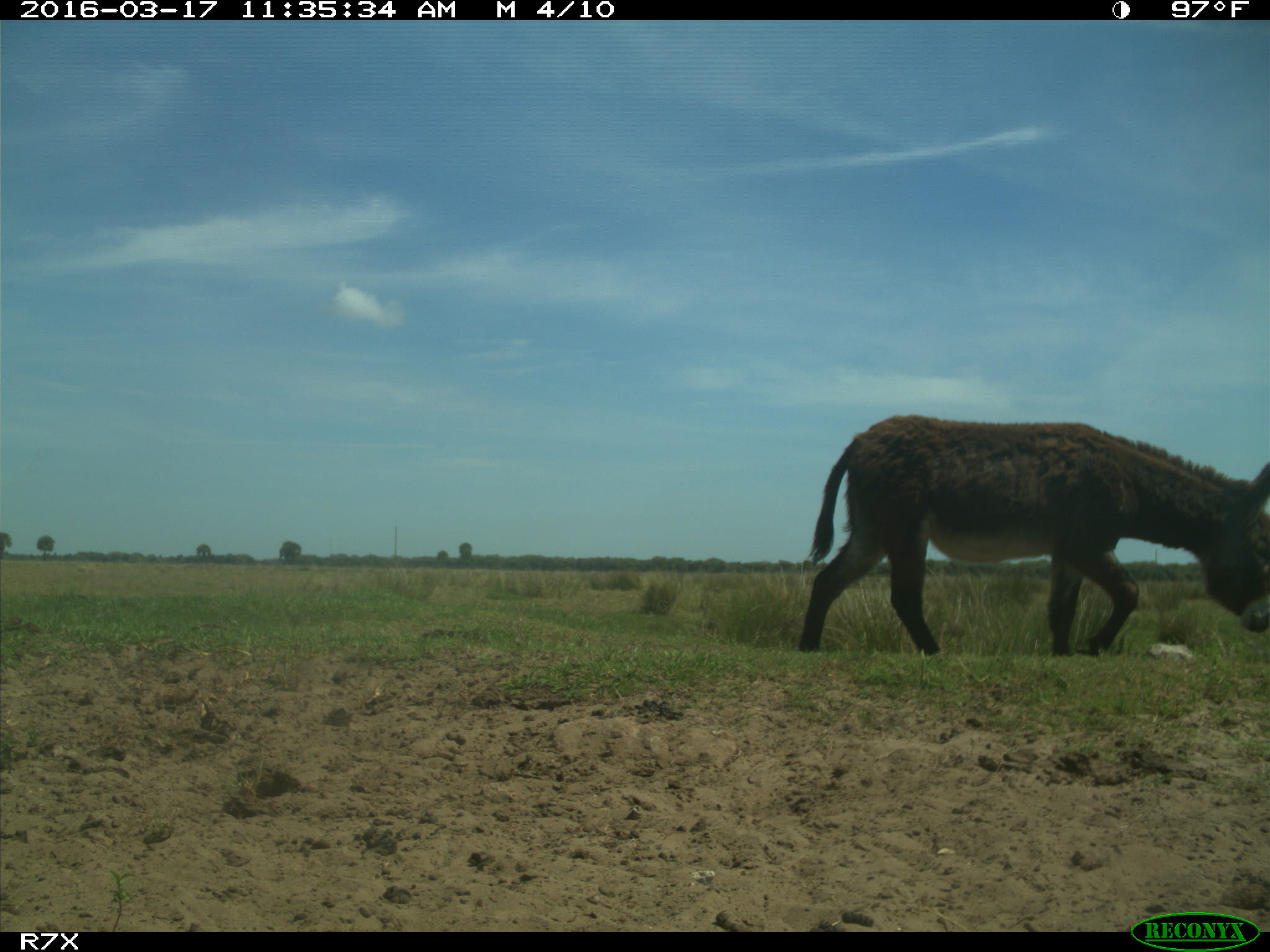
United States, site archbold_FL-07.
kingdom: Animalia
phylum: Chordata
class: Mammalia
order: Perissodactyla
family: Equidae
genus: Equus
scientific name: Equus africanus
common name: african wild ass